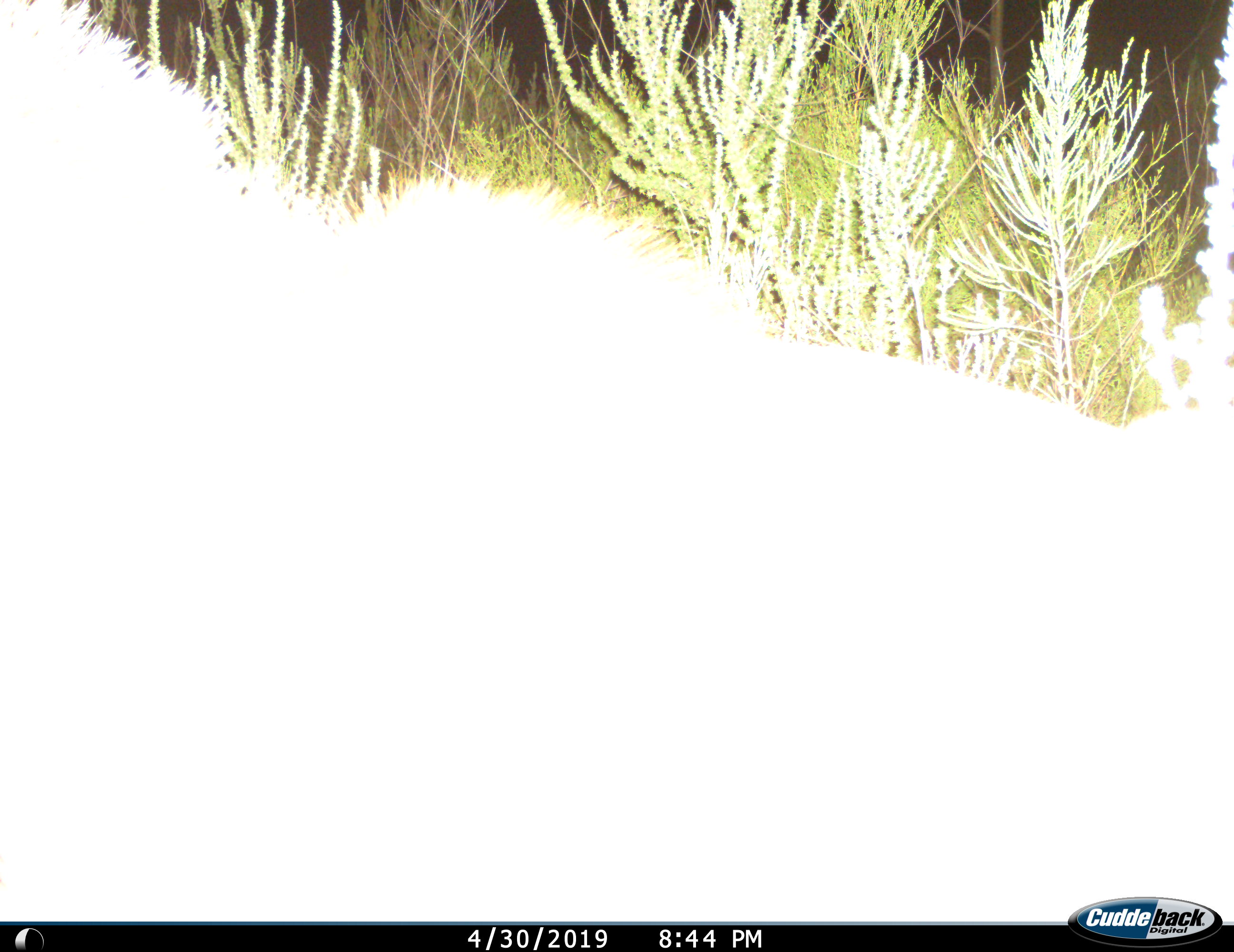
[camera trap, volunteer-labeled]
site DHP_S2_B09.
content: unidentified animal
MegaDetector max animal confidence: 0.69